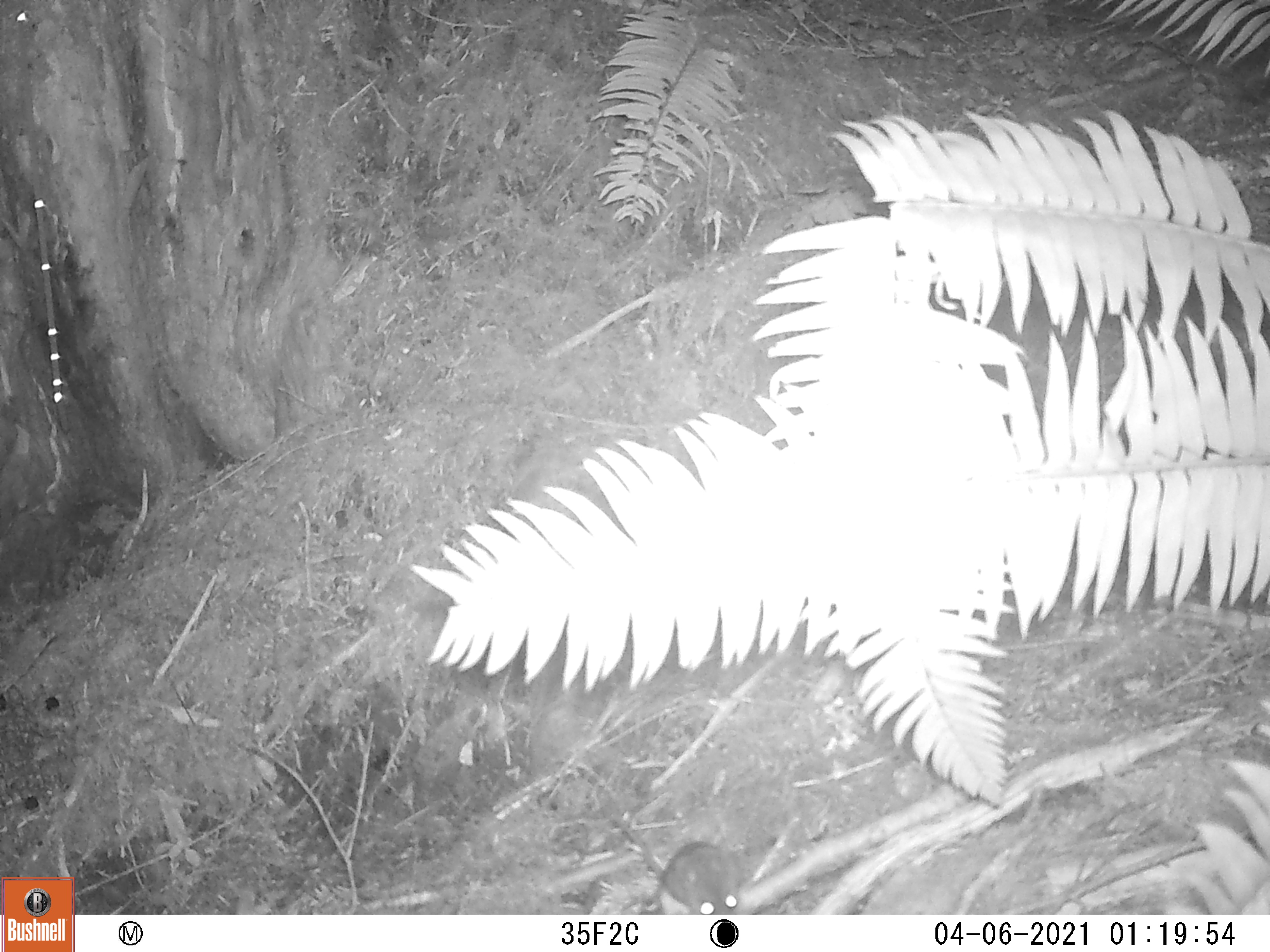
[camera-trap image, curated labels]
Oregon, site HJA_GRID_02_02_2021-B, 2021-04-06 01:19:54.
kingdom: Animalia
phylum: Chordata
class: Mammalia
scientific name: Mammalia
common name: small mammal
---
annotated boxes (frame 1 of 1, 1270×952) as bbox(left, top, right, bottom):
small mammal: bbox(603, 803, 750, 913)